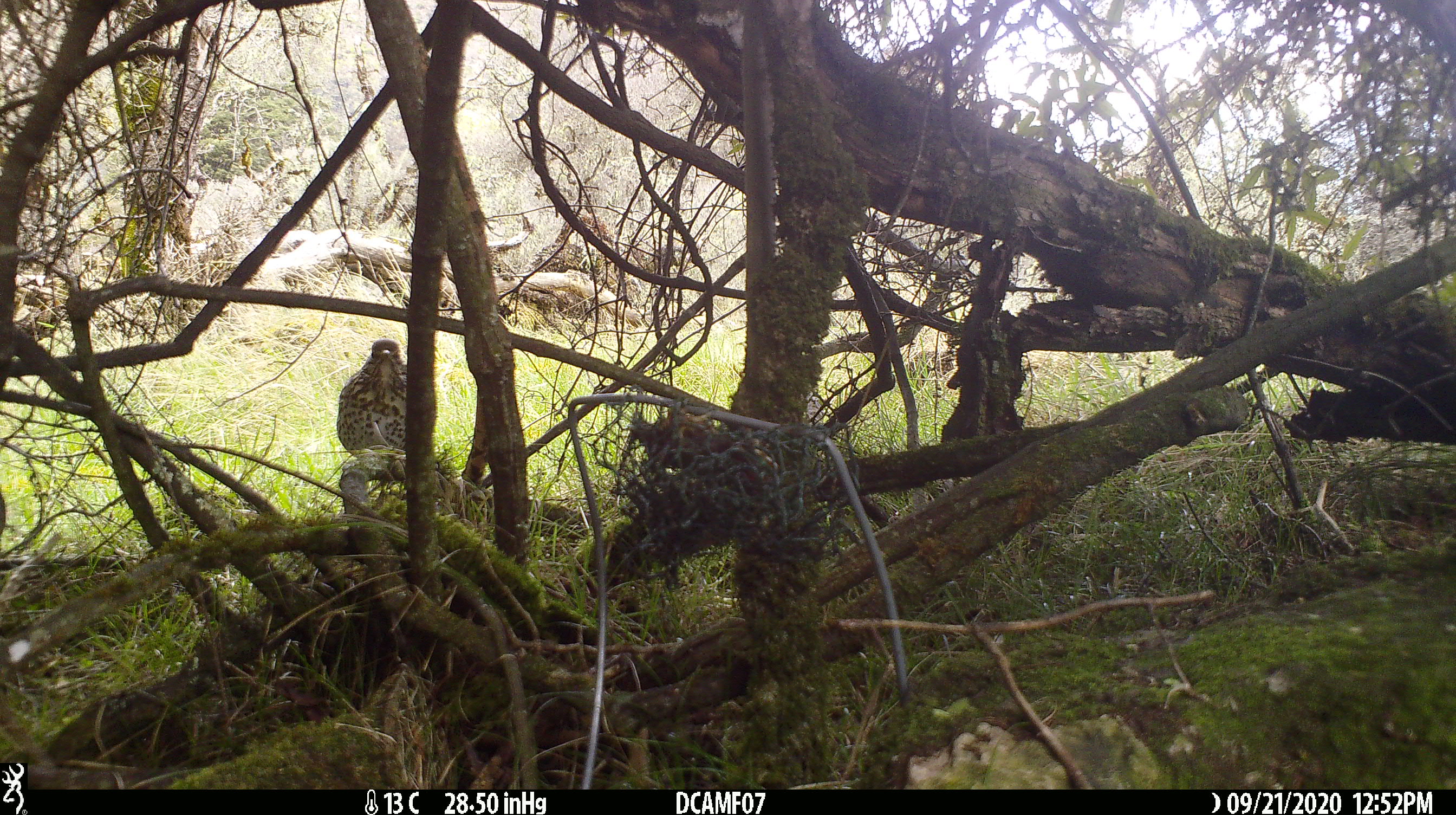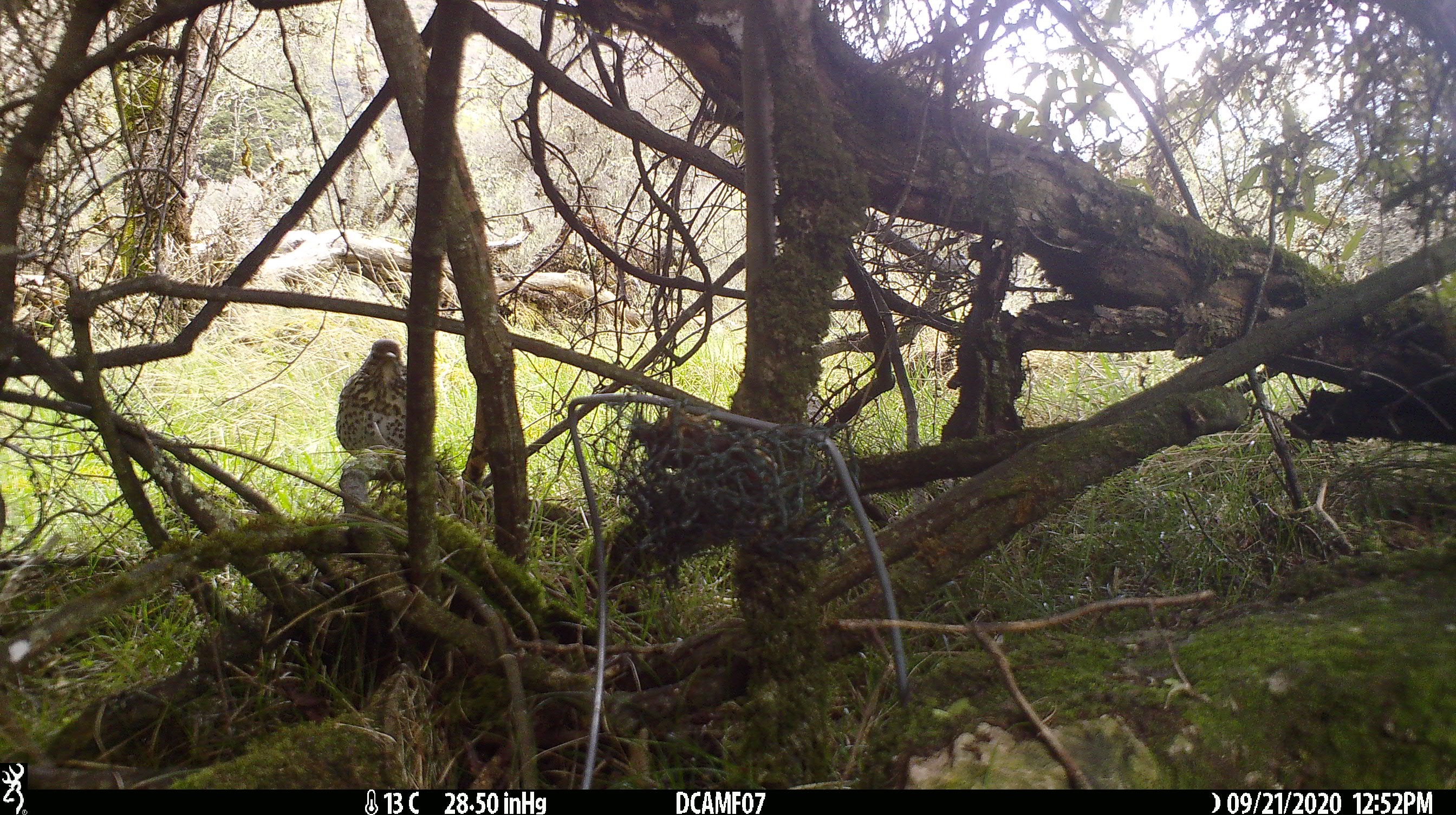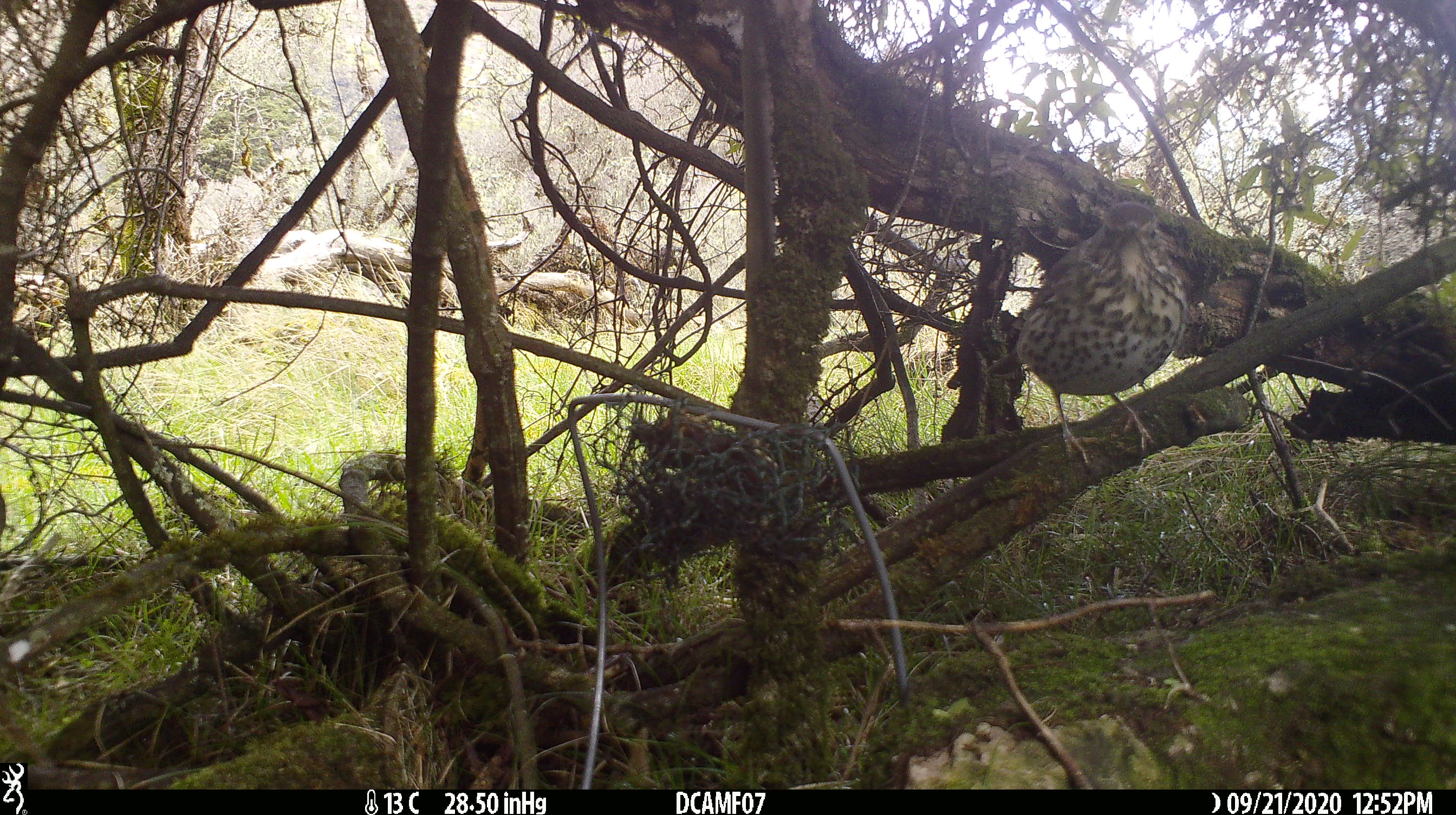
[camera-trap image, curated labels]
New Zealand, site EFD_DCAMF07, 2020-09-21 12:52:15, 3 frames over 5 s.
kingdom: Animalia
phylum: Chordata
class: Aves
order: Passeriformes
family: Turdidae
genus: Turdus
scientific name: Turdus philomelos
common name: song thrush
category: thrush